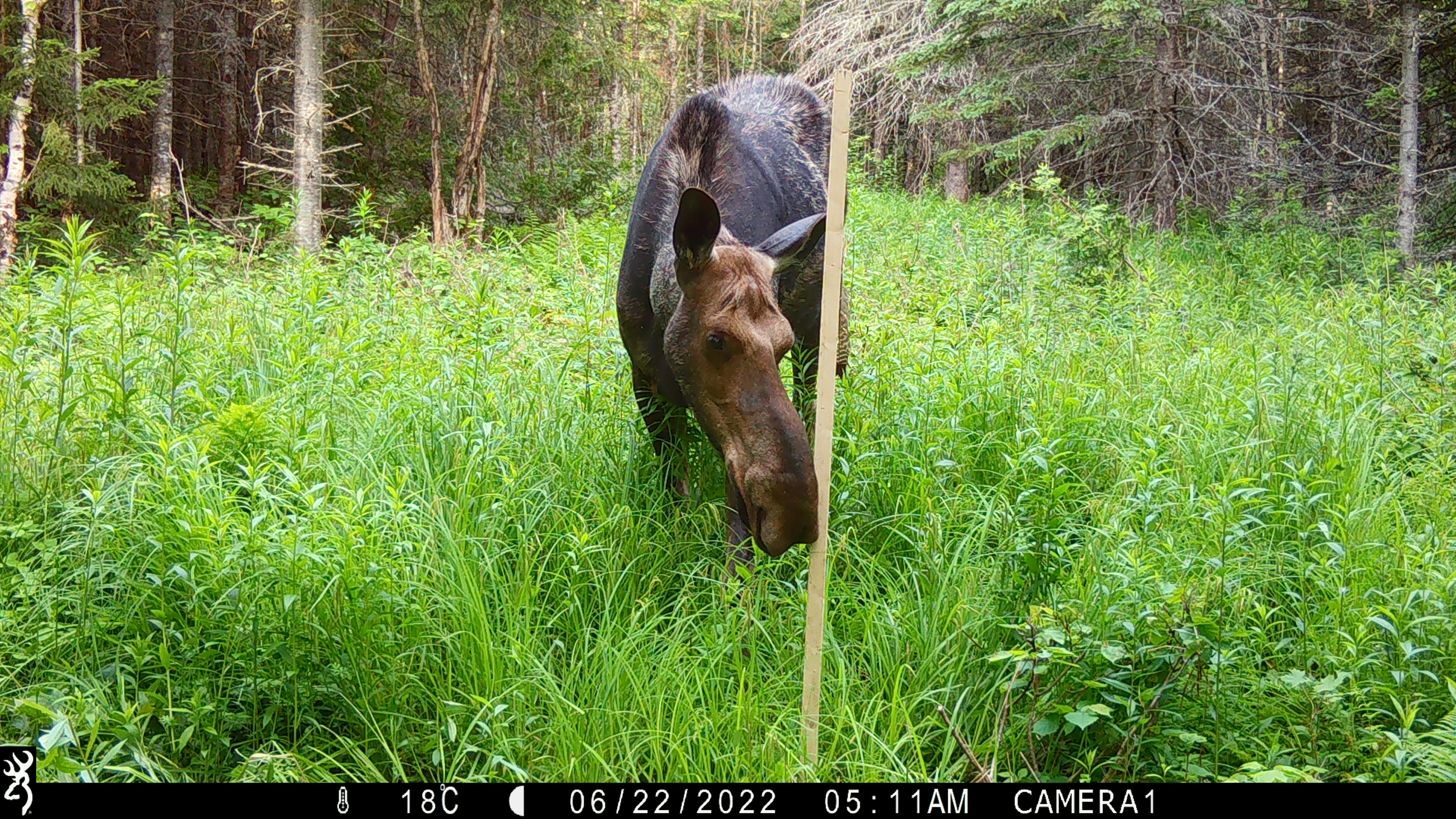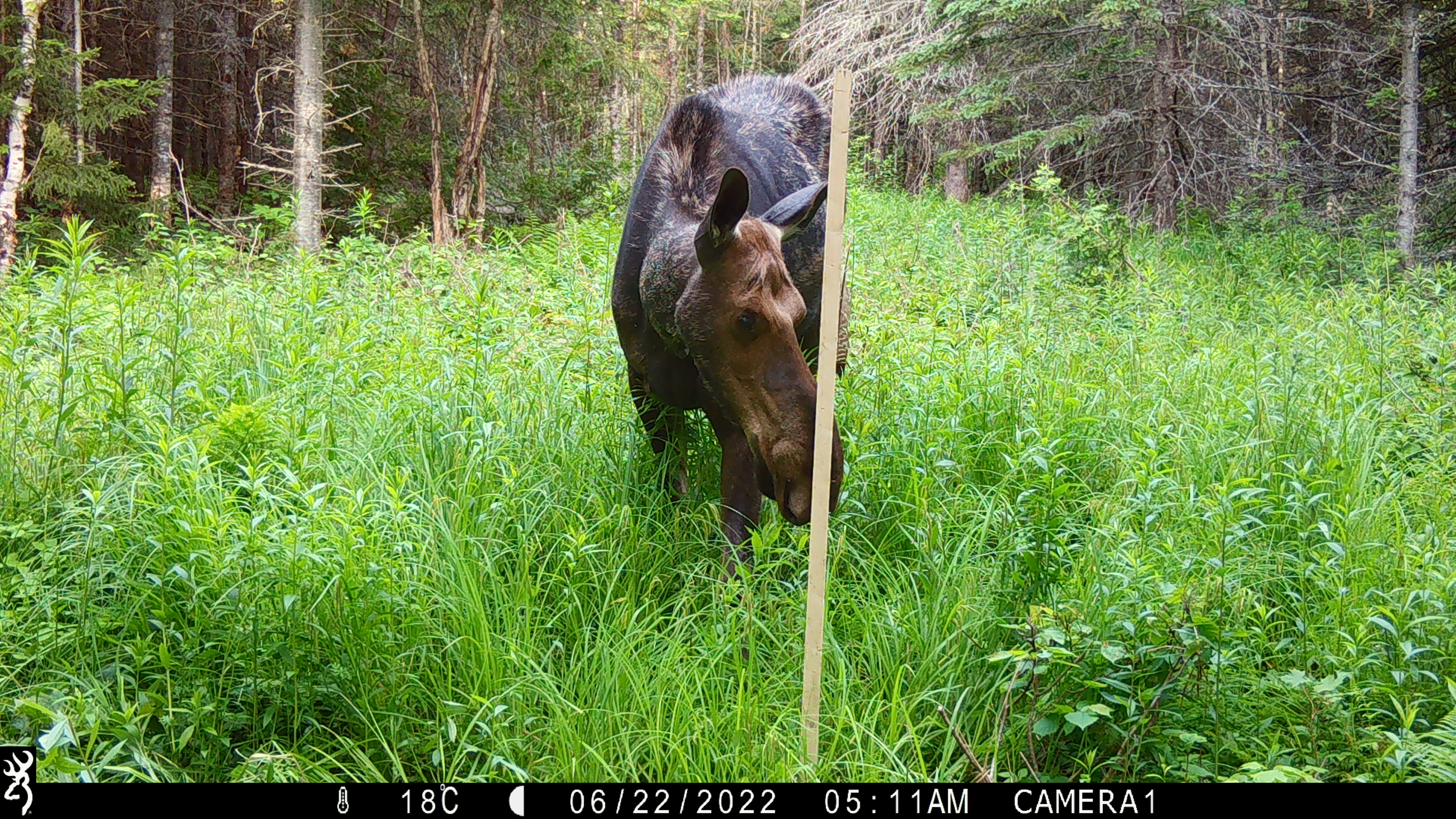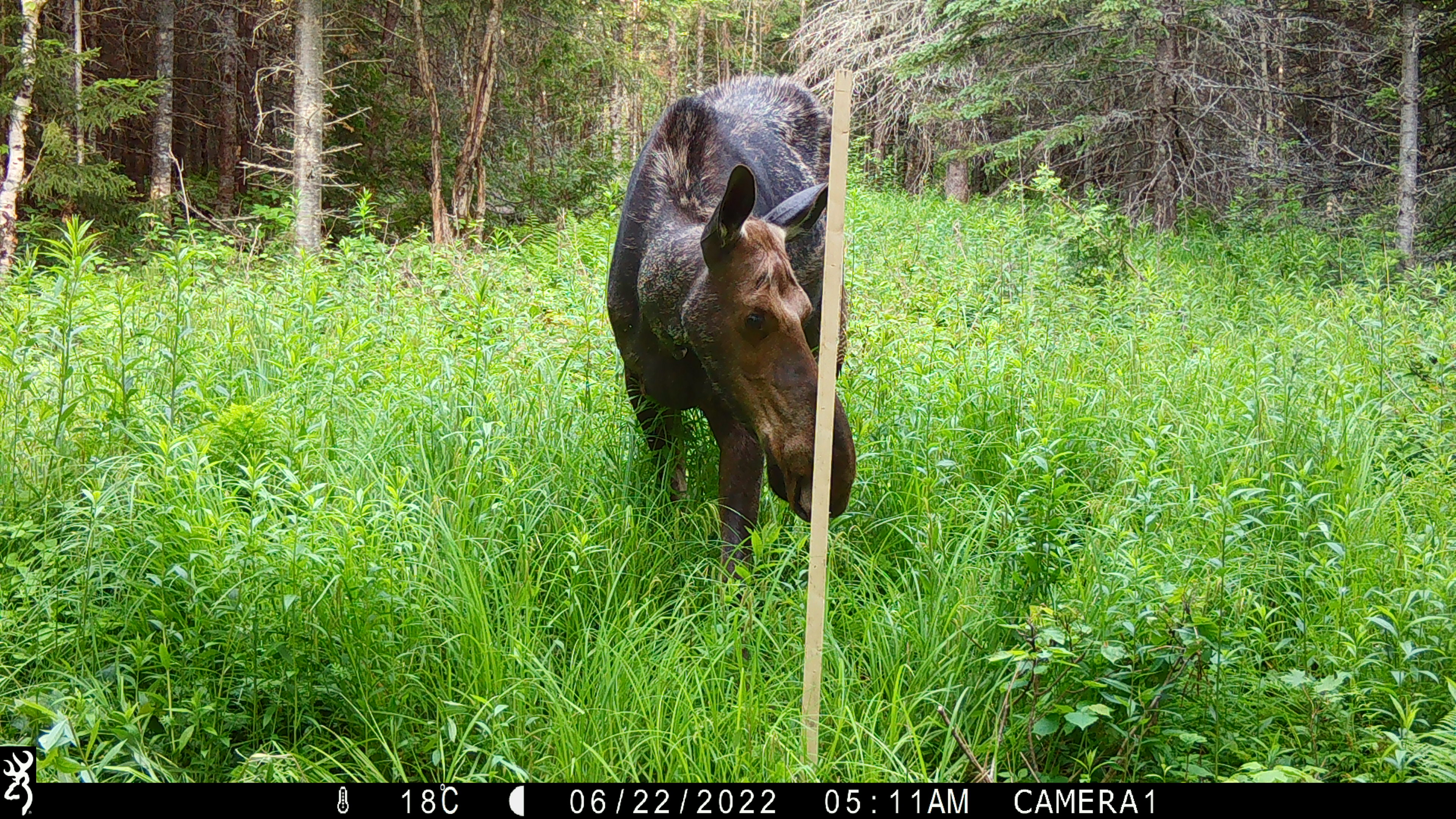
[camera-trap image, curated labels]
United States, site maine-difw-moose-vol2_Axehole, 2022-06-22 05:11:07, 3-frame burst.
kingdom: Animalia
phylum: Chordata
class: Mammalia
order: Artiodactyla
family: Cervidae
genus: Alces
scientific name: Alces alces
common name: moose